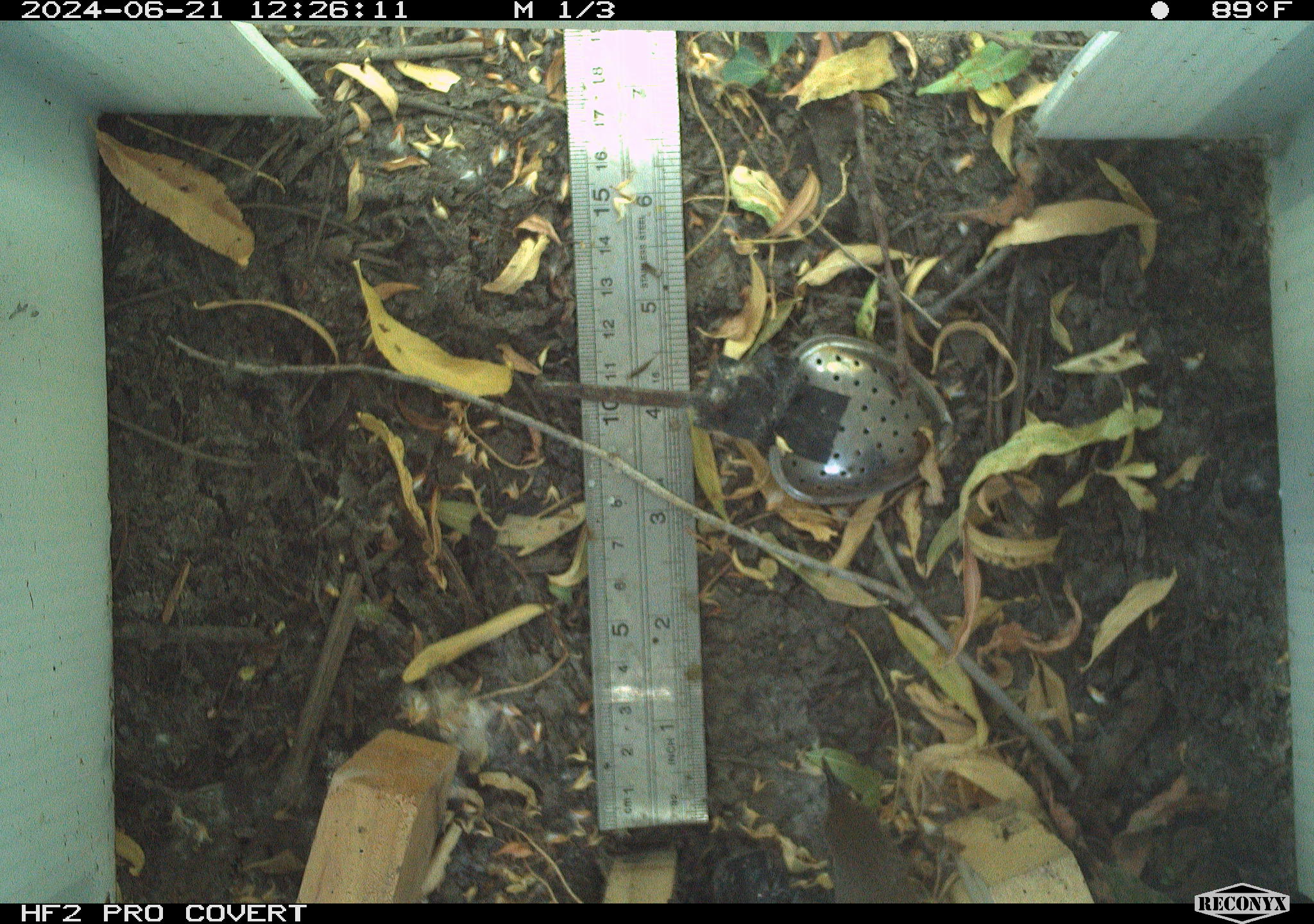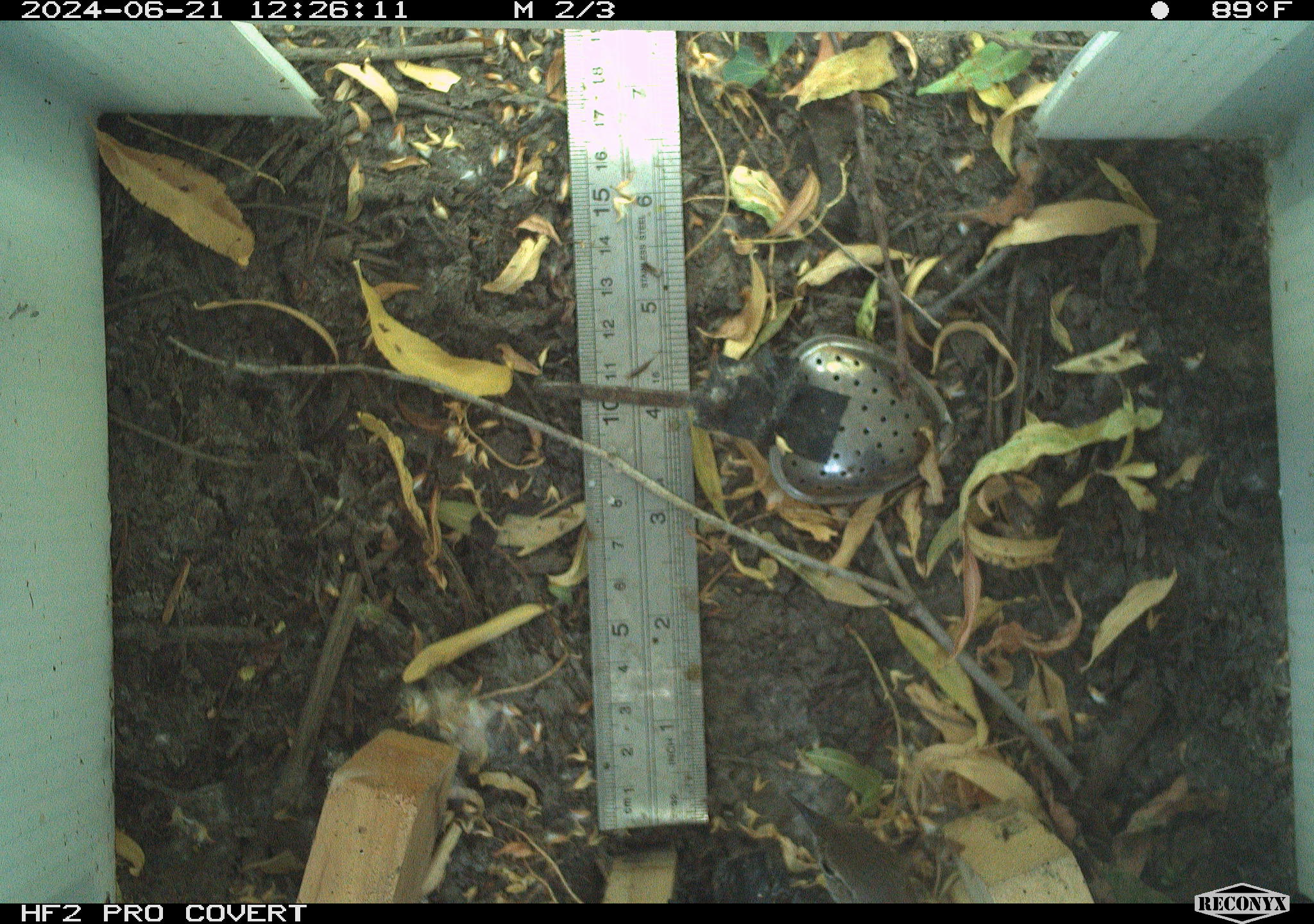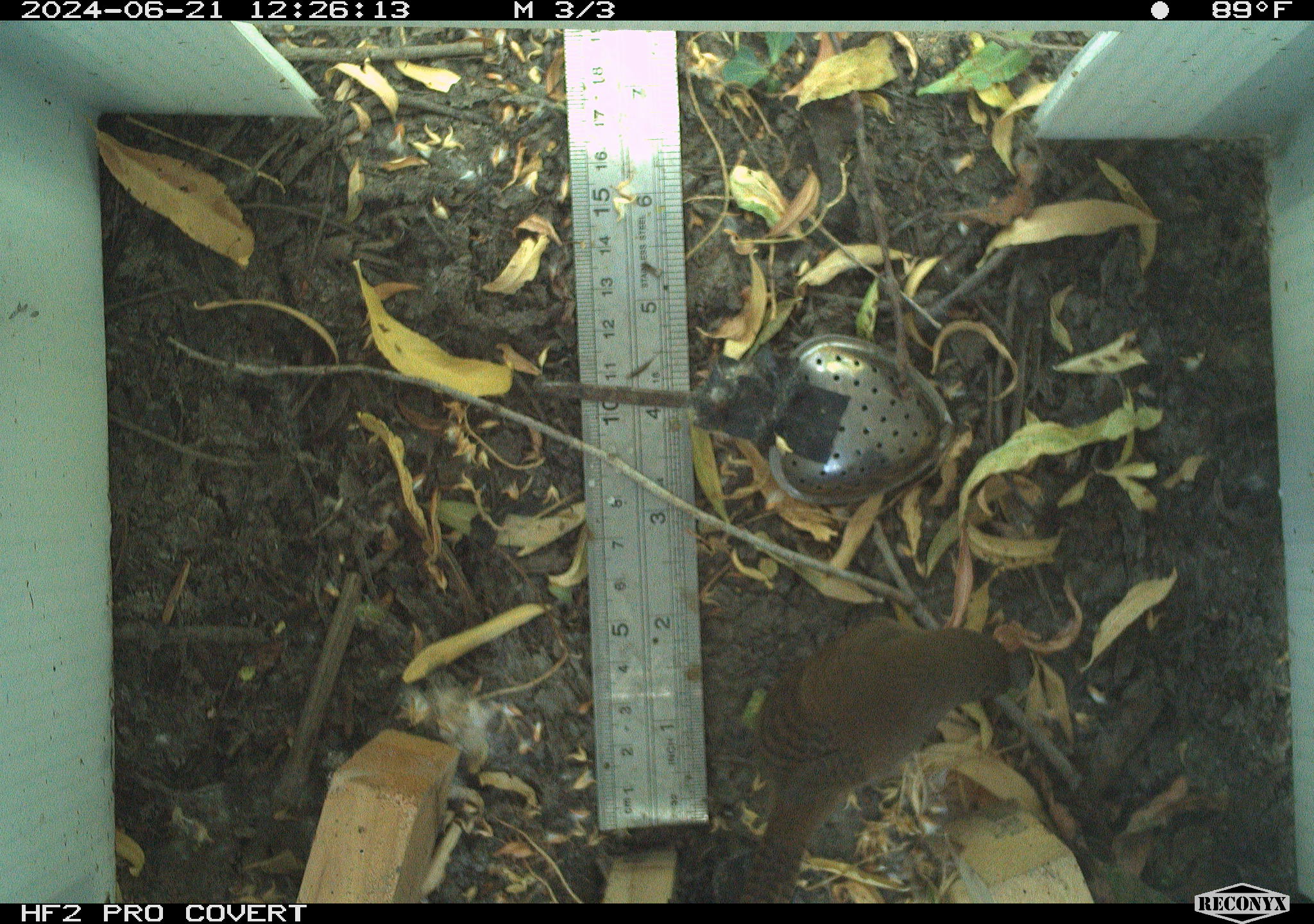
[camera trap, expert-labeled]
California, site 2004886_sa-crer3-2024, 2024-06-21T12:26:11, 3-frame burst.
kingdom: Animalia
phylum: Chordata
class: Aves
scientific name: Aves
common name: bird